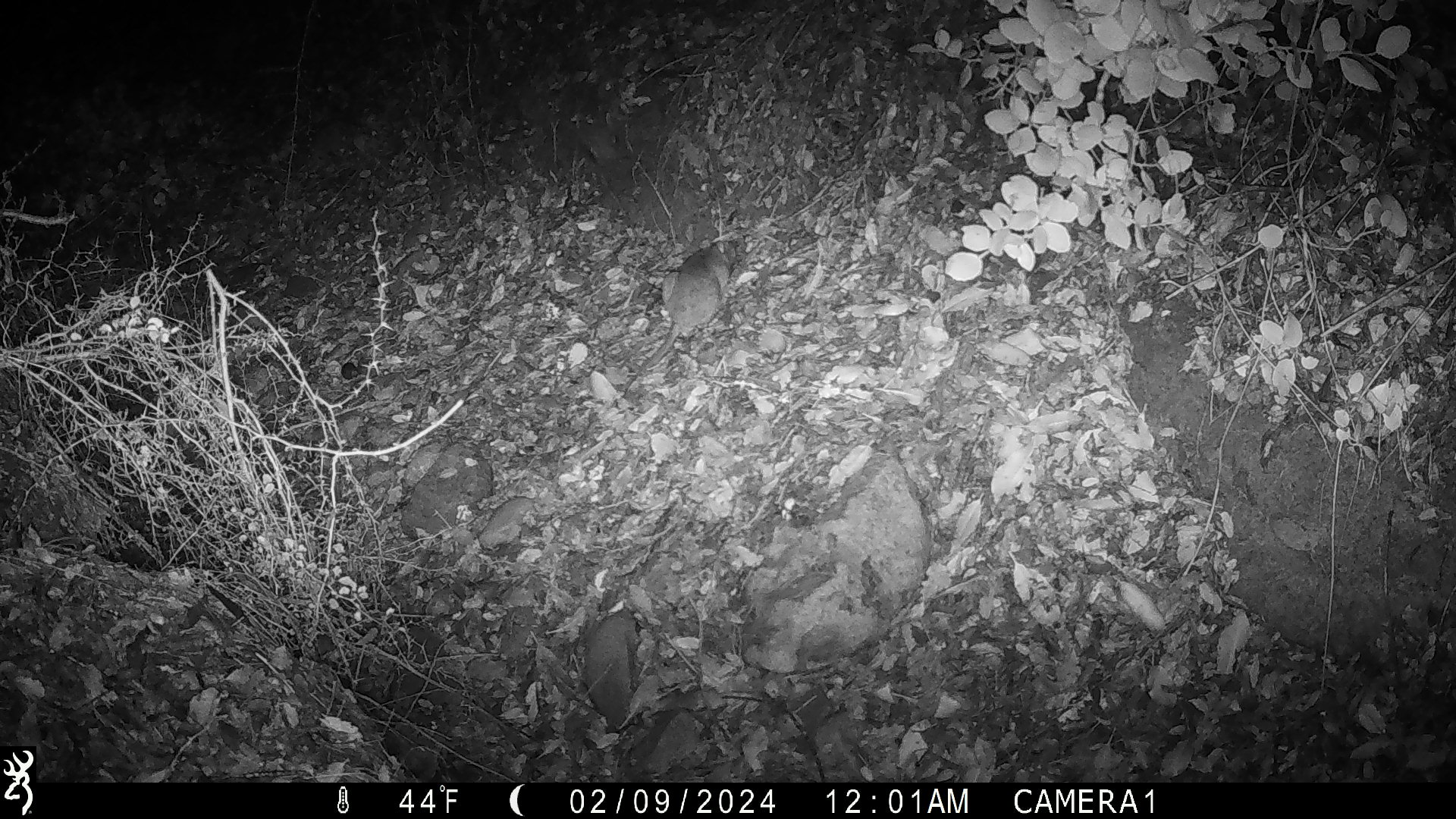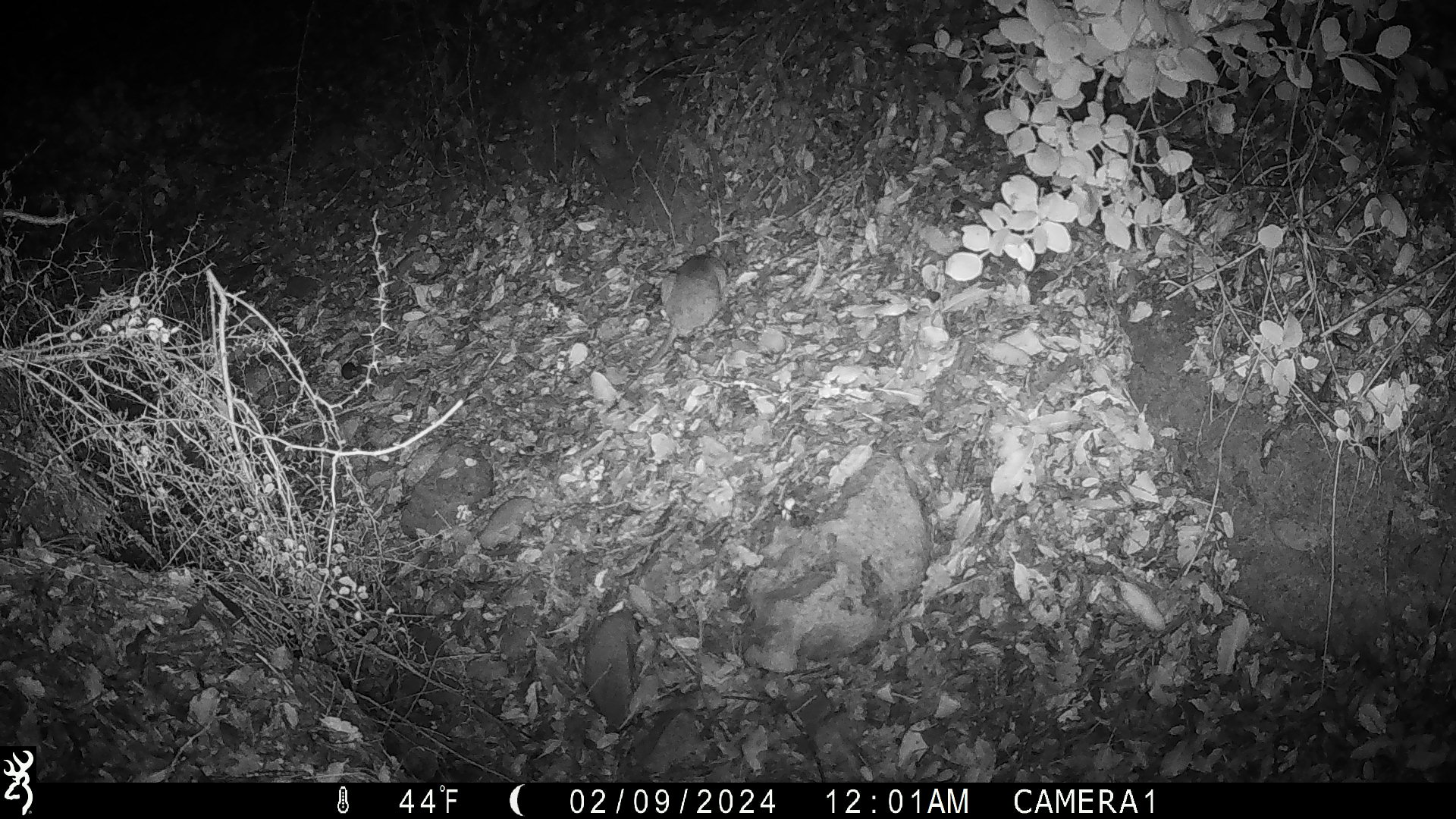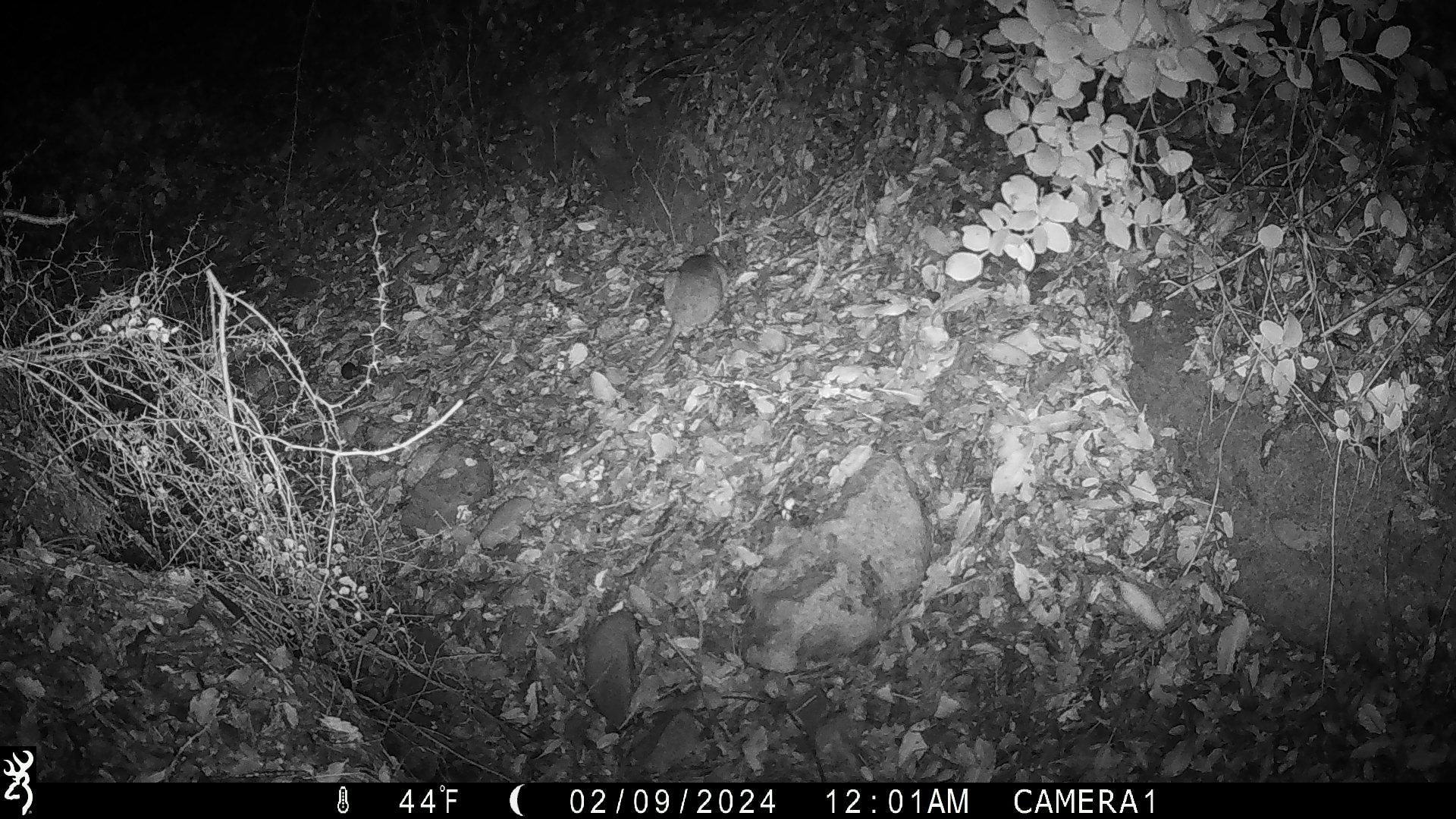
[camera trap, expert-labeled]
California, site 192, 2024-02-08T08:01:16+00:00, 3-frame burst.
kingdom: Animalia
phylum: Chordata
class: Mammalia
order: Rodentia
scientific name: Rodentia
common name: mouse or rat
Mouse or rat (Rodentia).